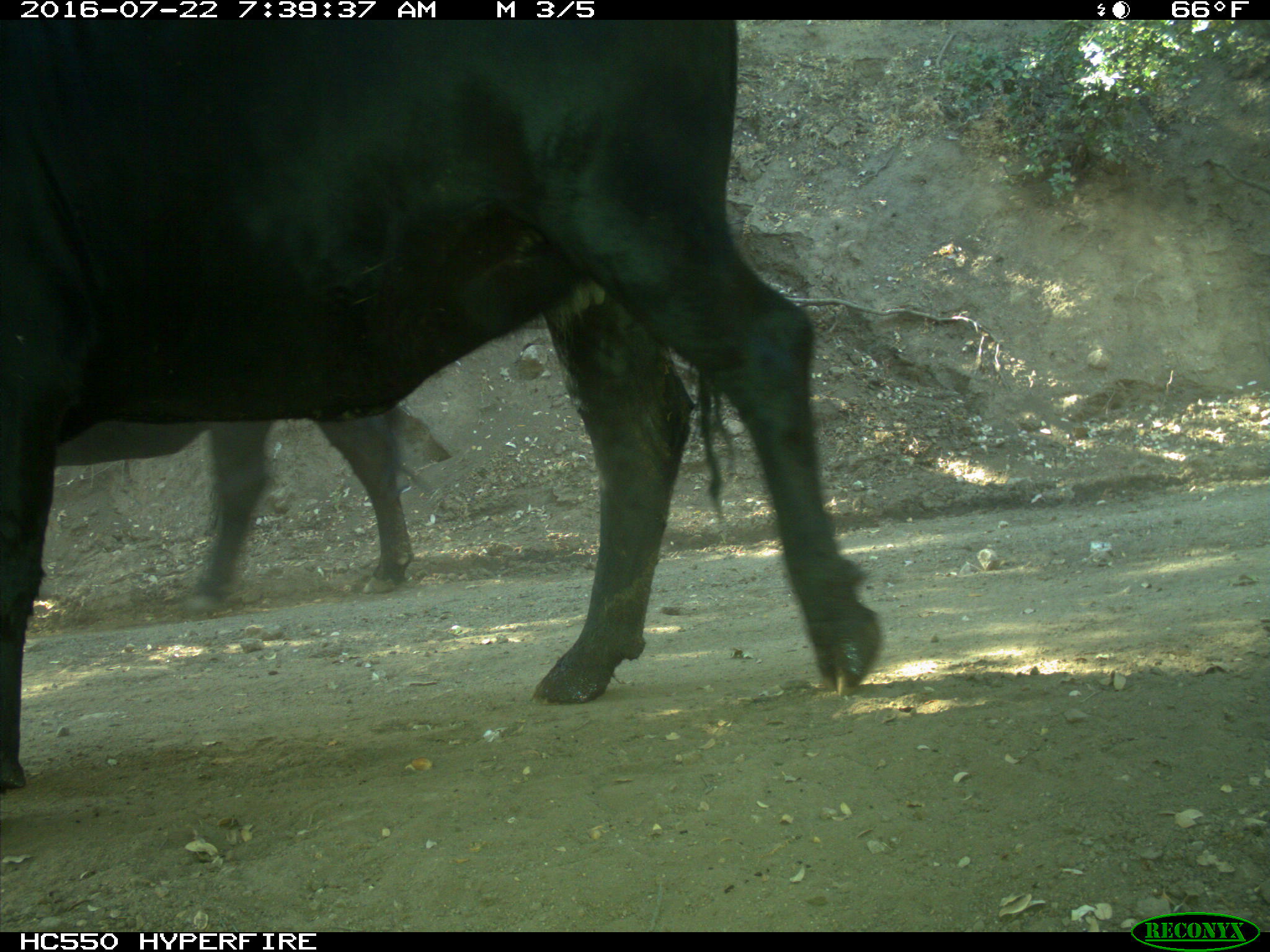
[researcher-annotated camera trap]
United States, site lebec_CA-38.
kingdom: Animalia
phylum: Chordata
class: Mammalia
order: Artiodactyla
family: Bovidae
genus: Bos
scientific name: Bos taurus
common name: domestic cow